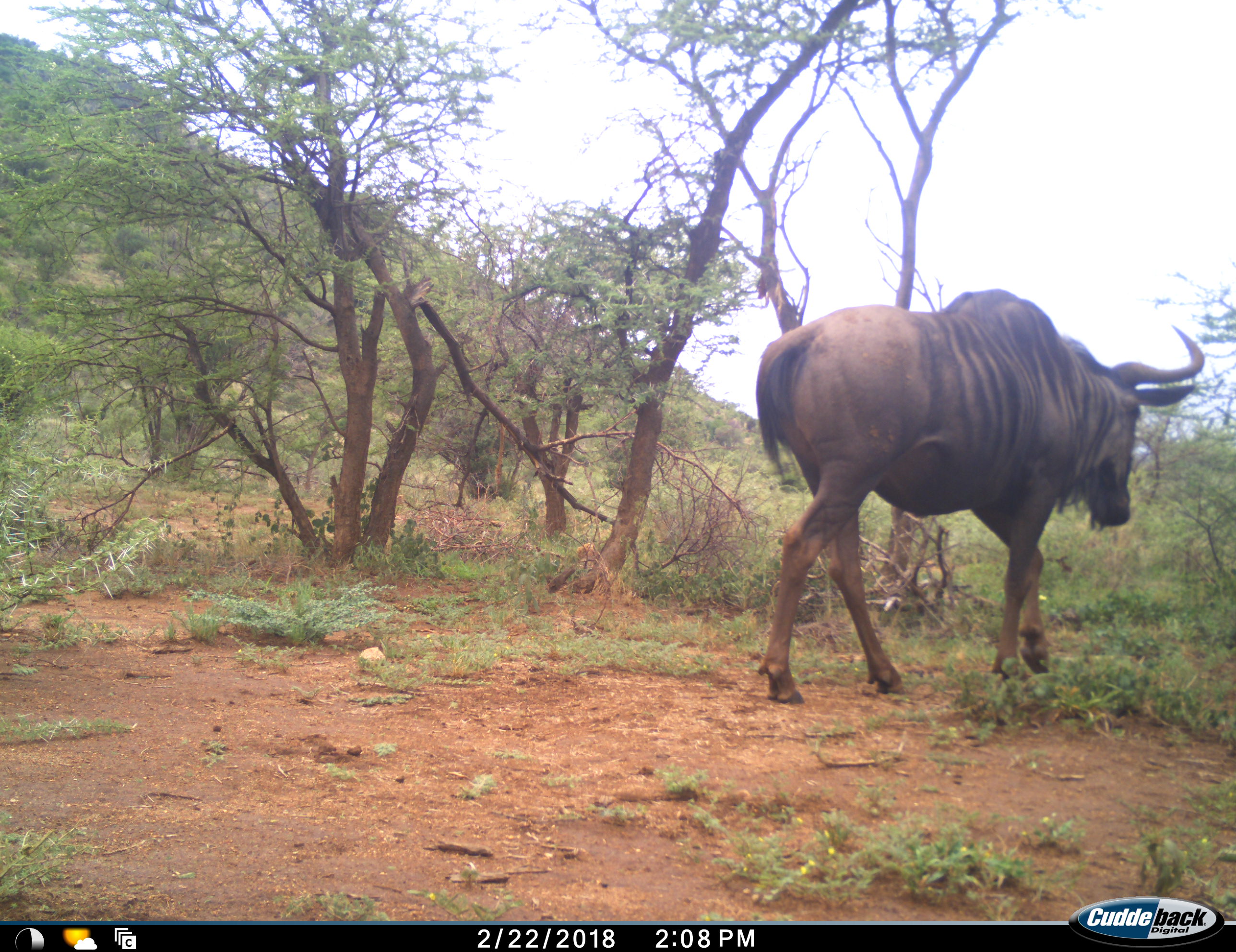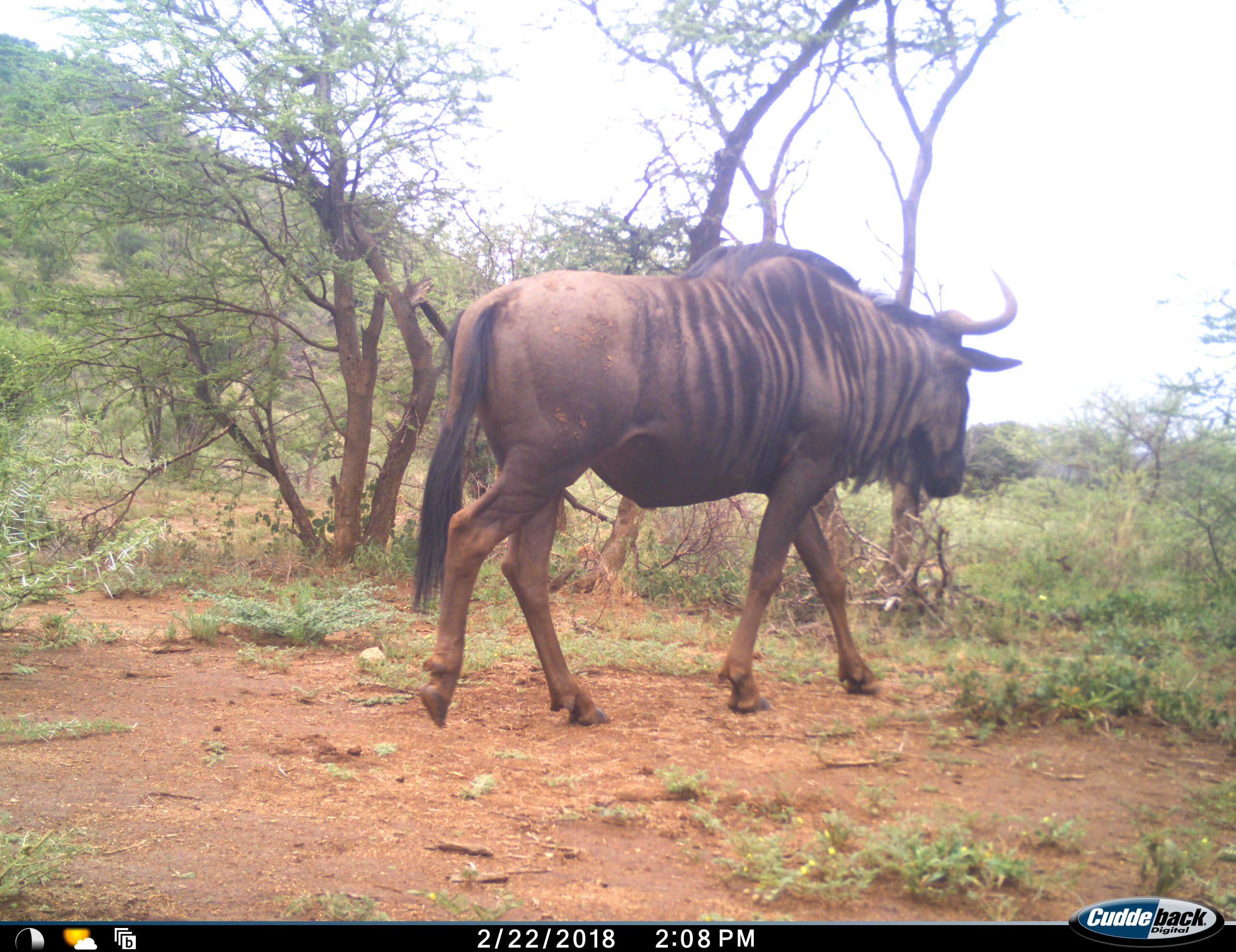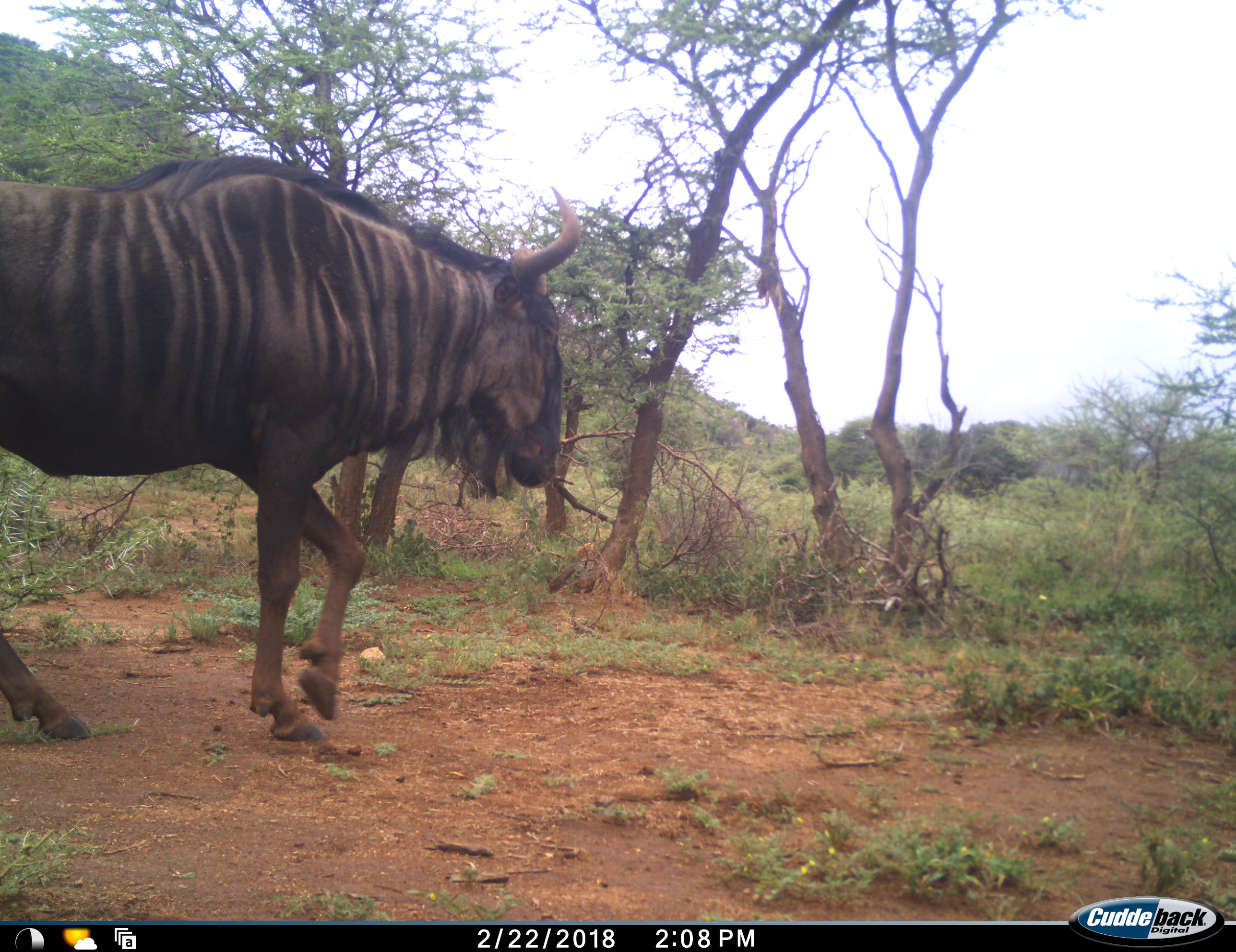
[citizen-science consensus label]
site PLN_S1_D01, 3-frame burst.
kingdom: Animalia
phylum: Chordata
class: Mammalia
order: Artiodactyla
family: Bovidae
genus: Connochaetes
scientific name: Connochaetes taurinus taurinus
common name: blue wildebeest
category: wildebeestblue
Wildebeestblue (blue wildebeest) (Connochaetes taurinus taurinus), count 1. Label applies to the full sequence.